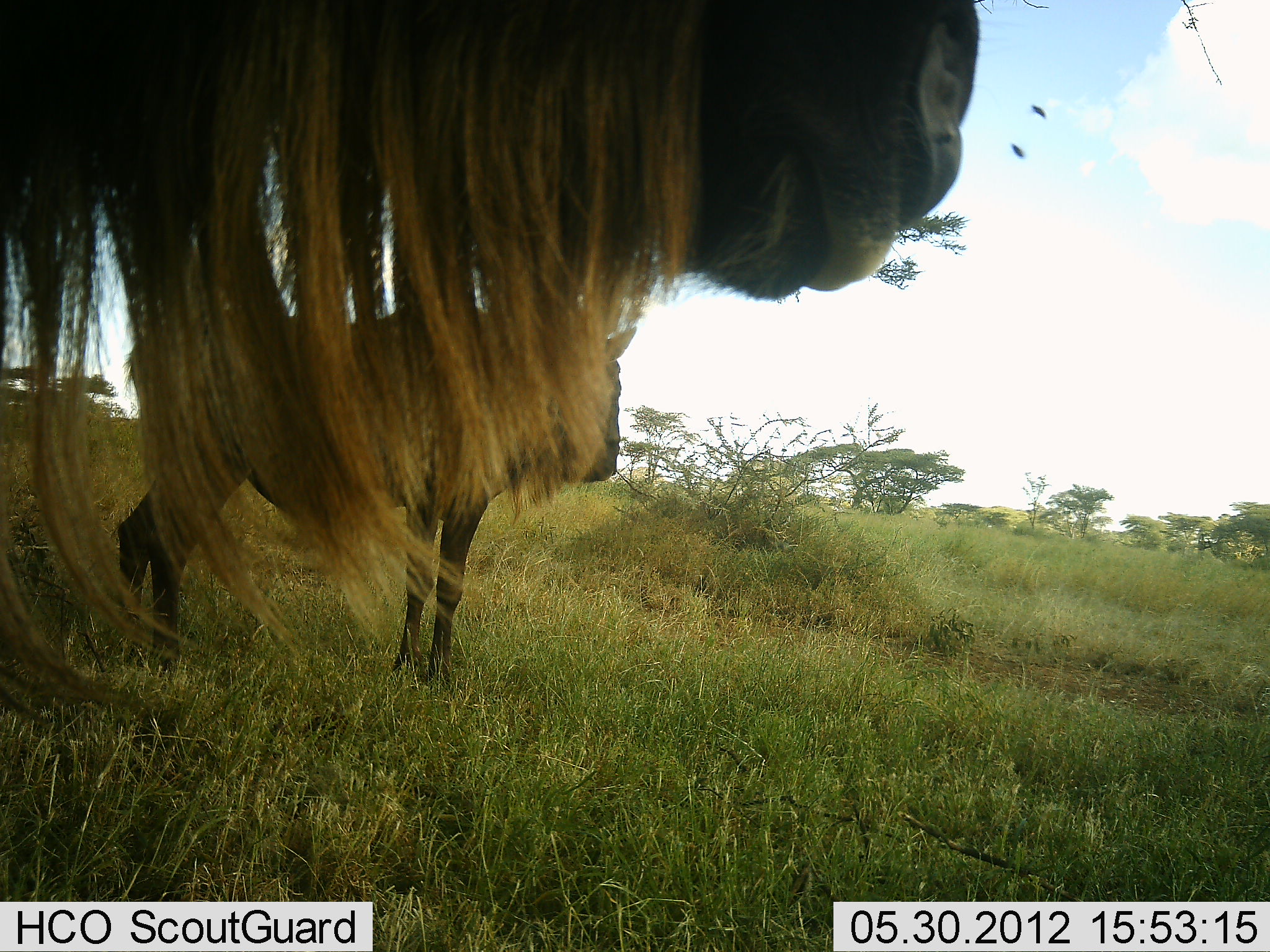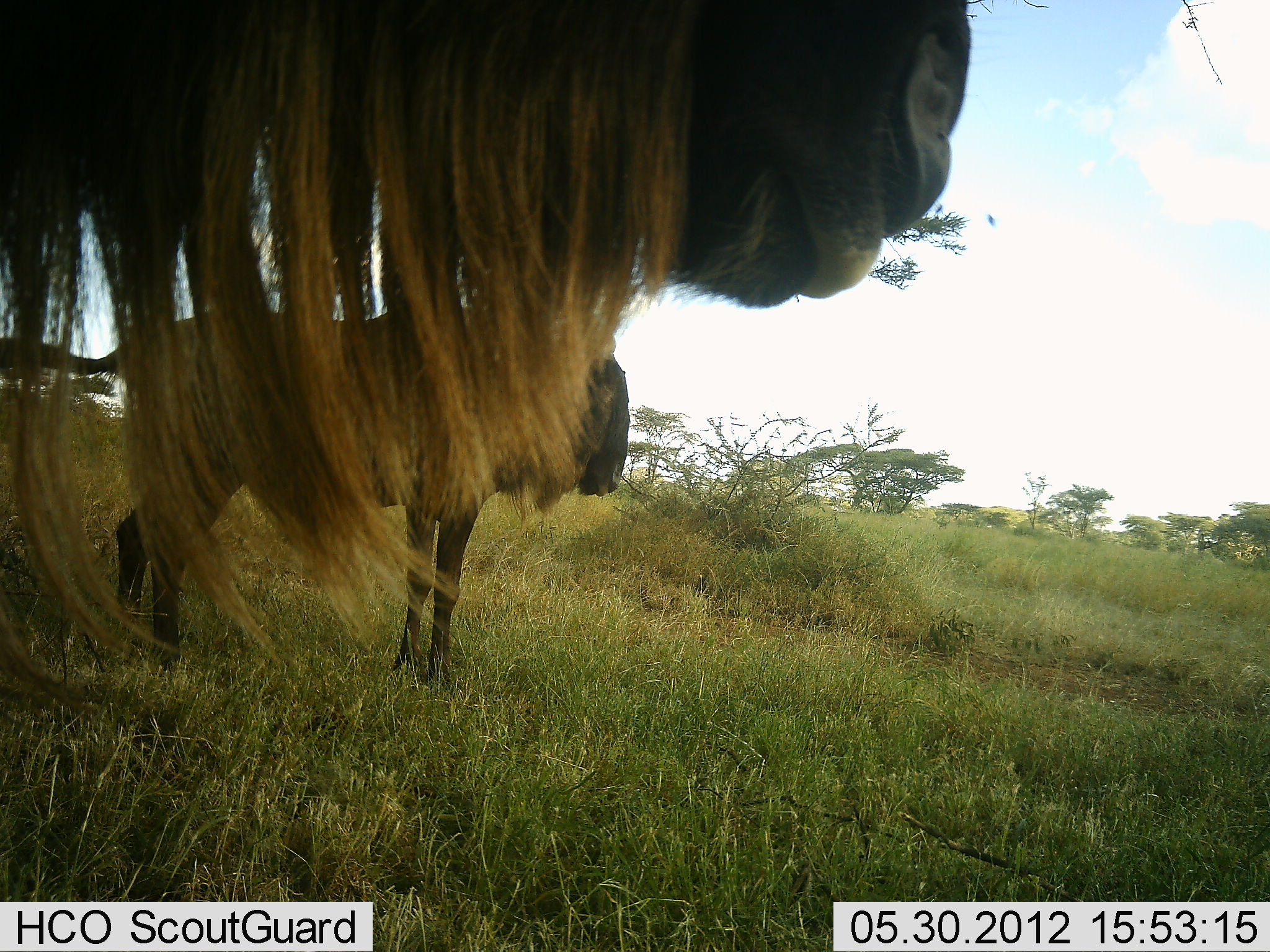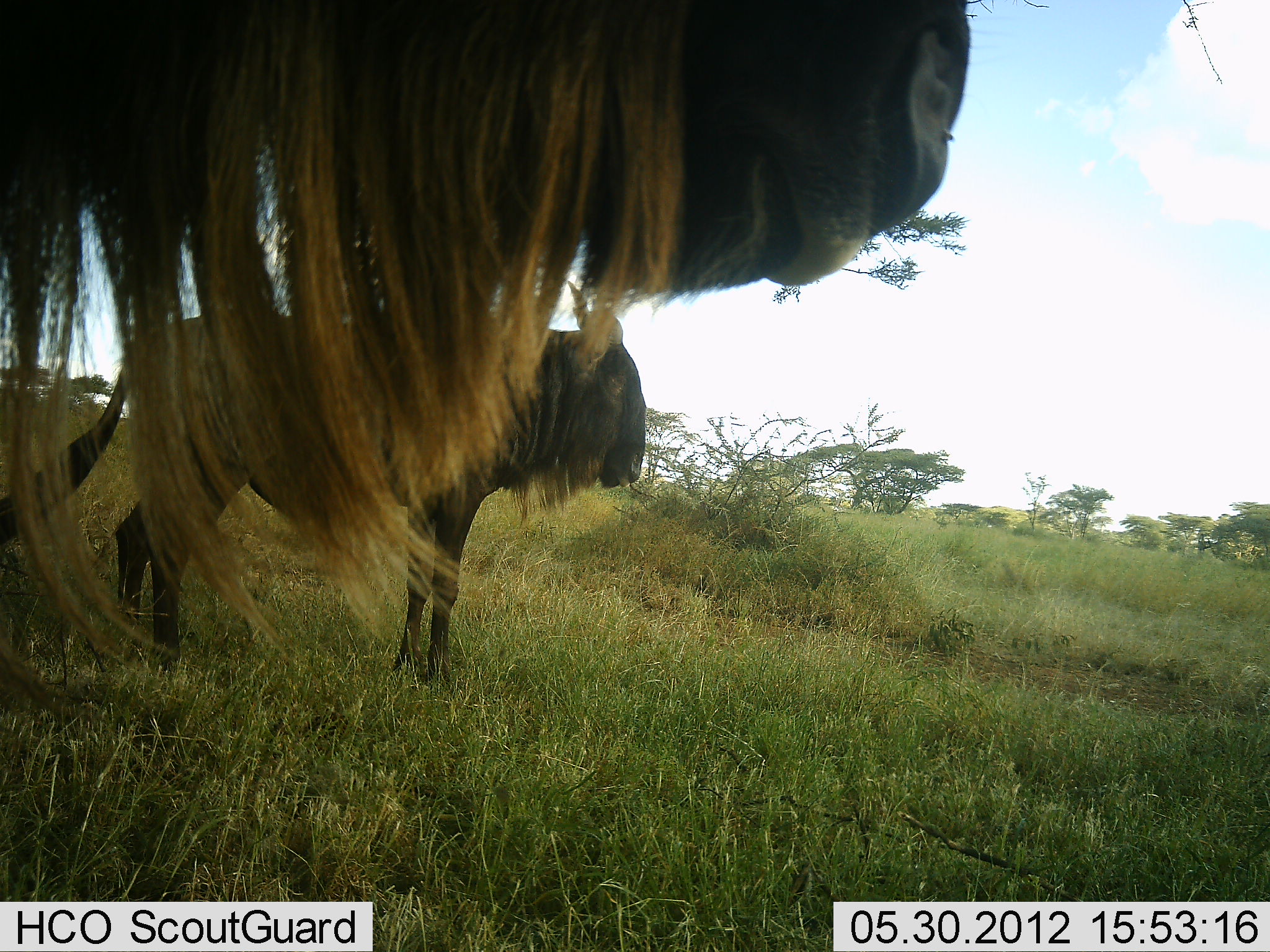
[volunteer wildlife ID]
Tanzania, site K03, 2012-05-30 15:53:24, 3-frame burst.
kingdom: Animalia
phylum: Chordata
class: Mammalia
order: Artiodactyla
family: Bovidae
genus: Connochaetes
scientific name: Connochaetes taurinus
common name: blue wildebeest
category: wildebeest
Wildebeest (blue wildebeest) (Connochaetes taurinus), count 2. Behavior (volunteer vote fractions): standing 100%, resting 0%, moving 0%, interacting 0%. Young present (vote fraction): 10%. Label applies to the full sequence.